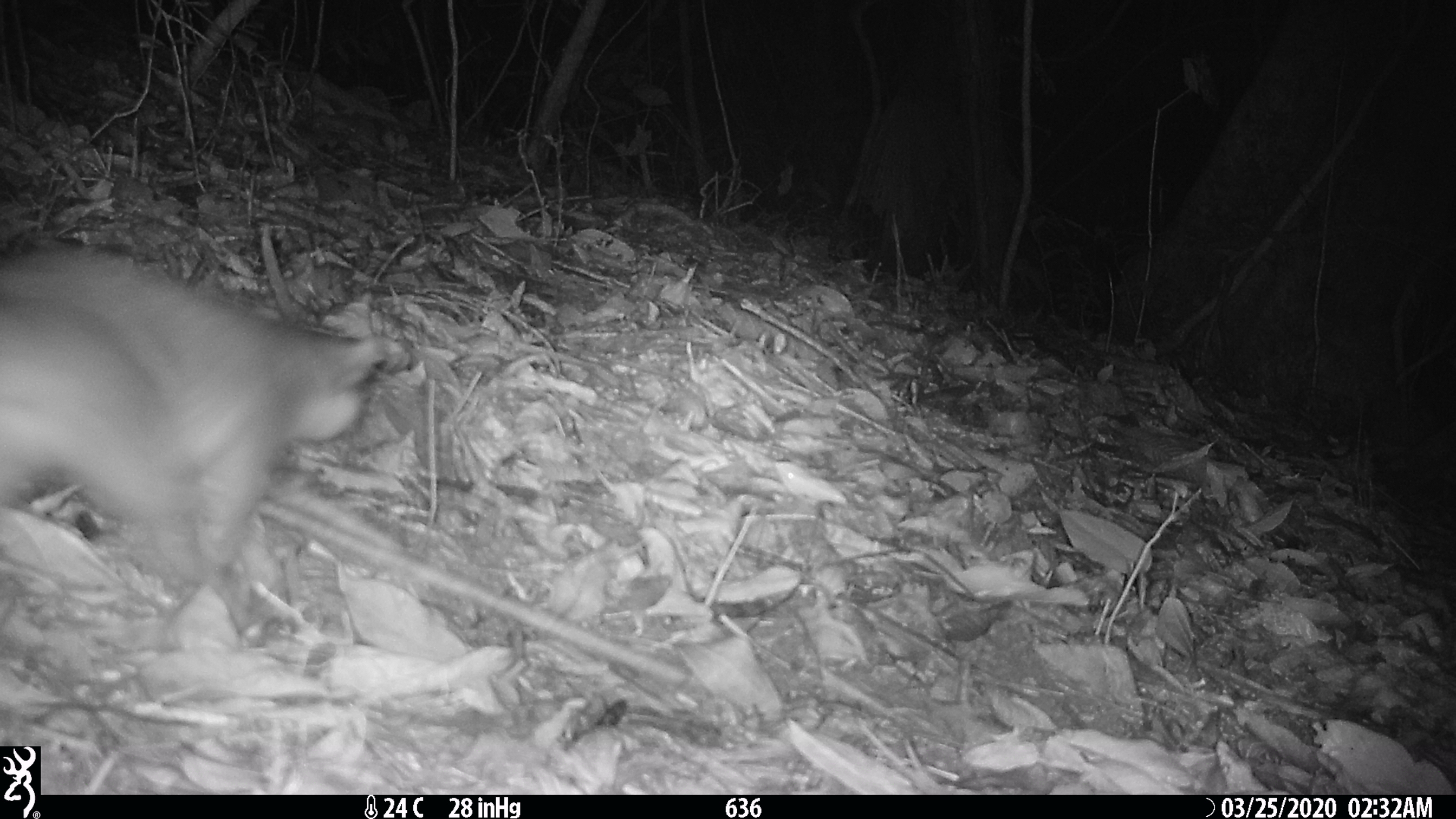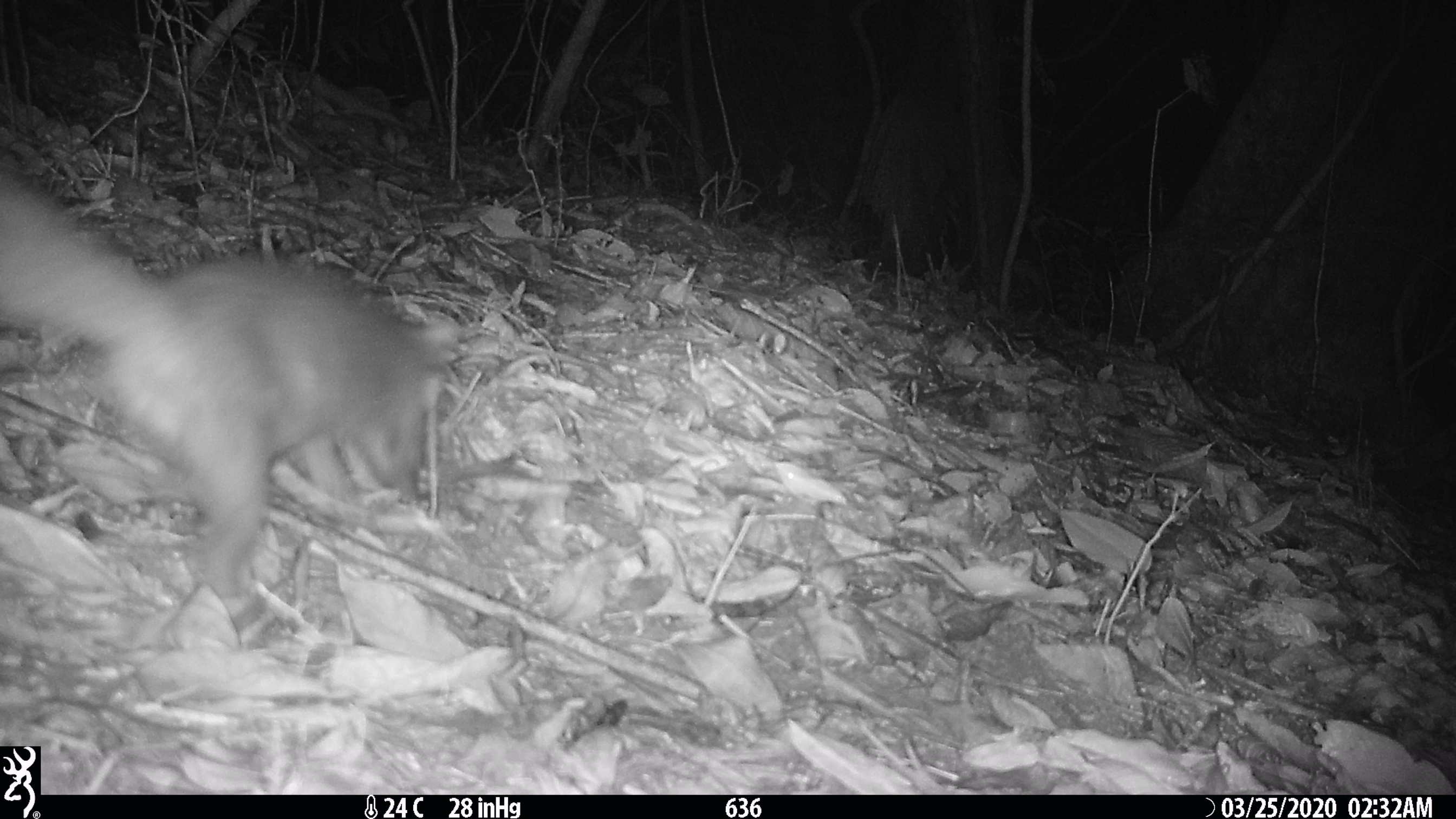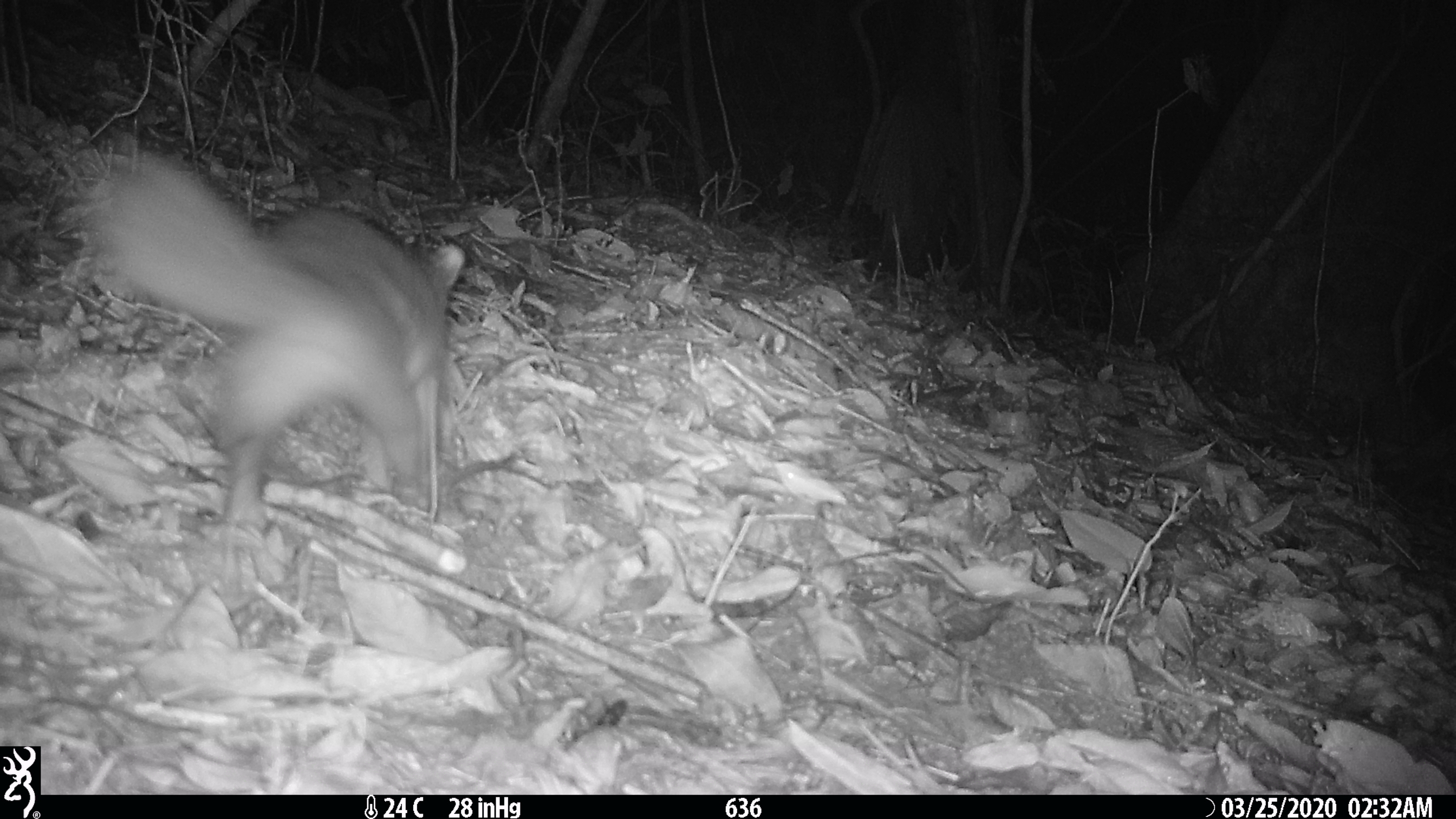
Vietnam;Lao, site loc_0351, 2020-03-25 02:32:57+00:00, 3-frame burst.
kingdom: Animalia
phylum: Chordata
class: Mammalia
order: Carnivora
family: Mustelidae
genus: Melogale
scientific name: Melogale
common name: ferret badger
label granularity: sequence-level